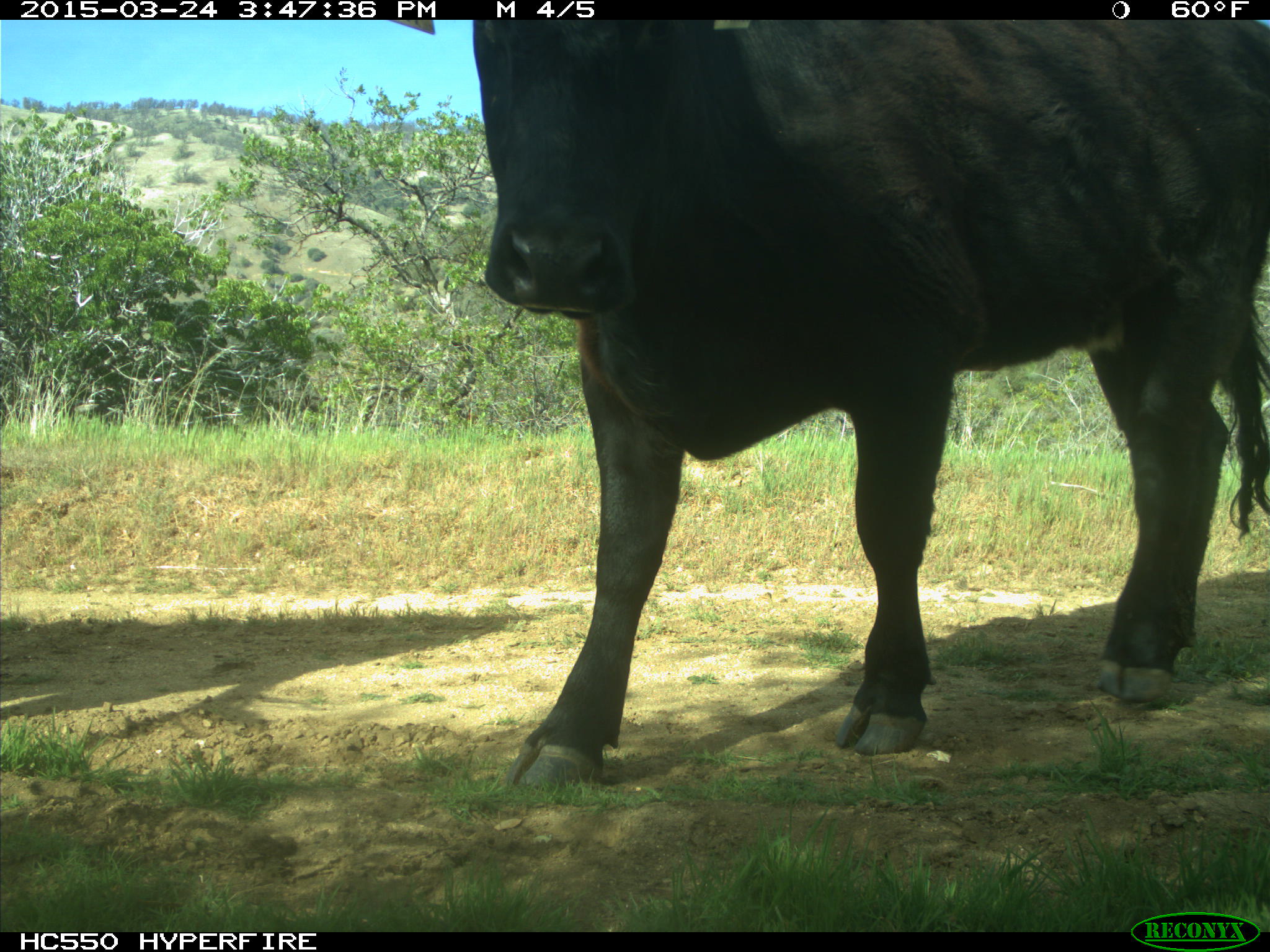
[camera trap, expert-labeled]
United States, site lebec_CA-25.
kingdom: Animalia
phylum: Chordata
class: Mammalia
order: Artiodactyla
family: Bovidae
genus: Bos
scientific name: Bos taurus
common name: domestic cow